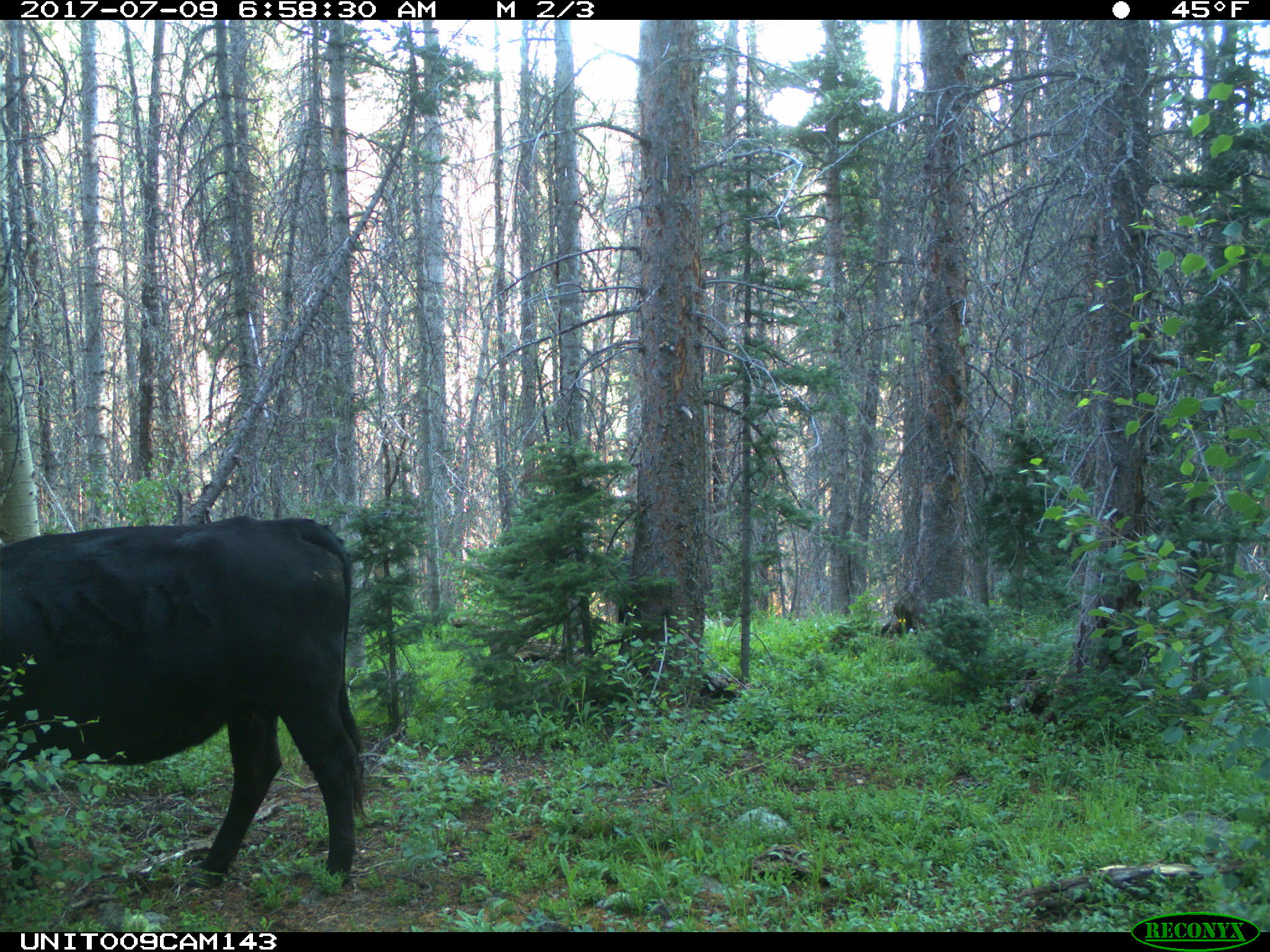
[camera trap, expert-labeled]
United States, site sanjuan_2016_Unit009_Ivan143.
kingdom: Animalia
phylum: Chordata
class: Mammalia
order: Artiodactyla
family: Bovidae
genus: Bos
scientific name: Bos taurus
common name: domestic cow